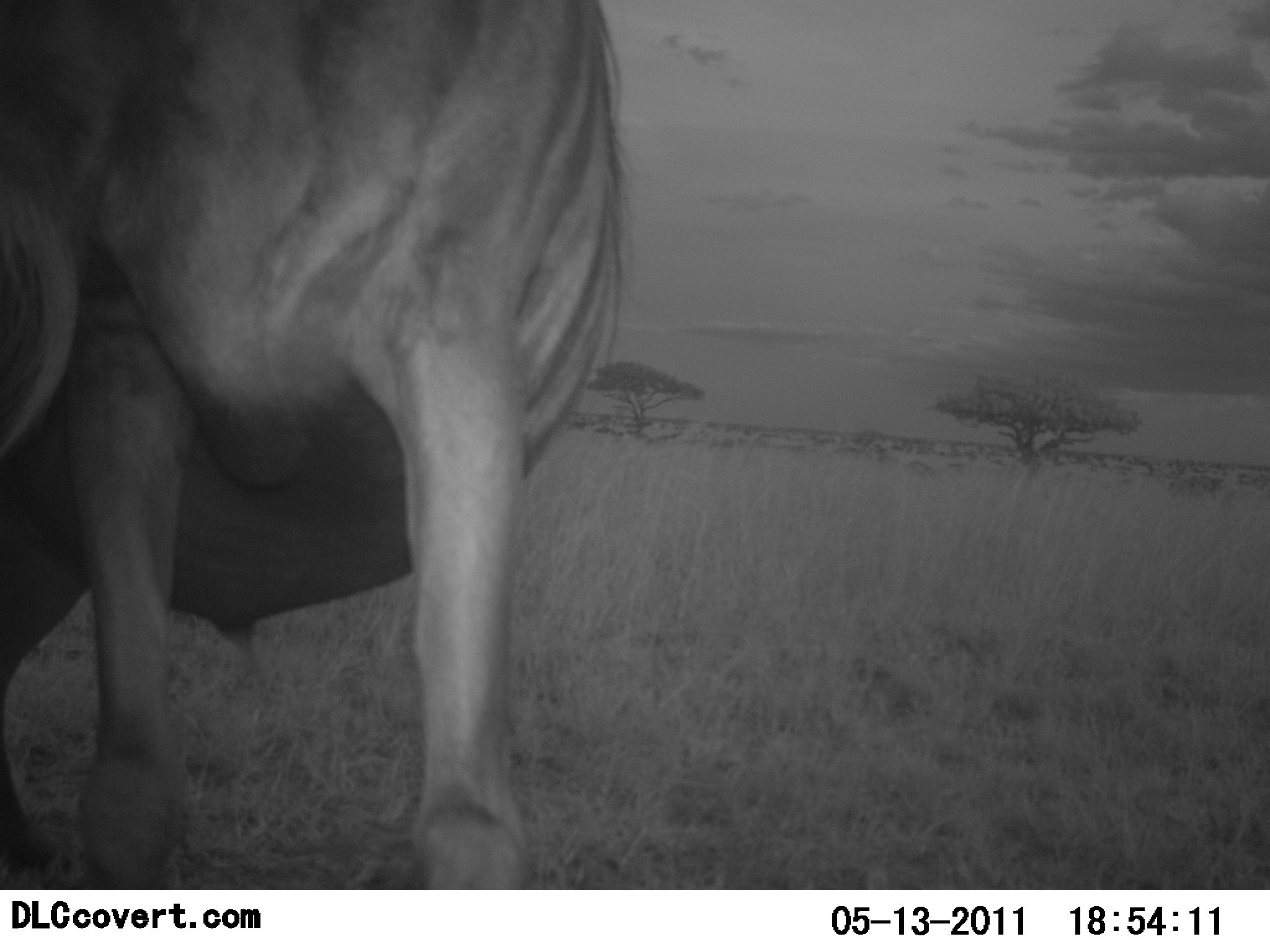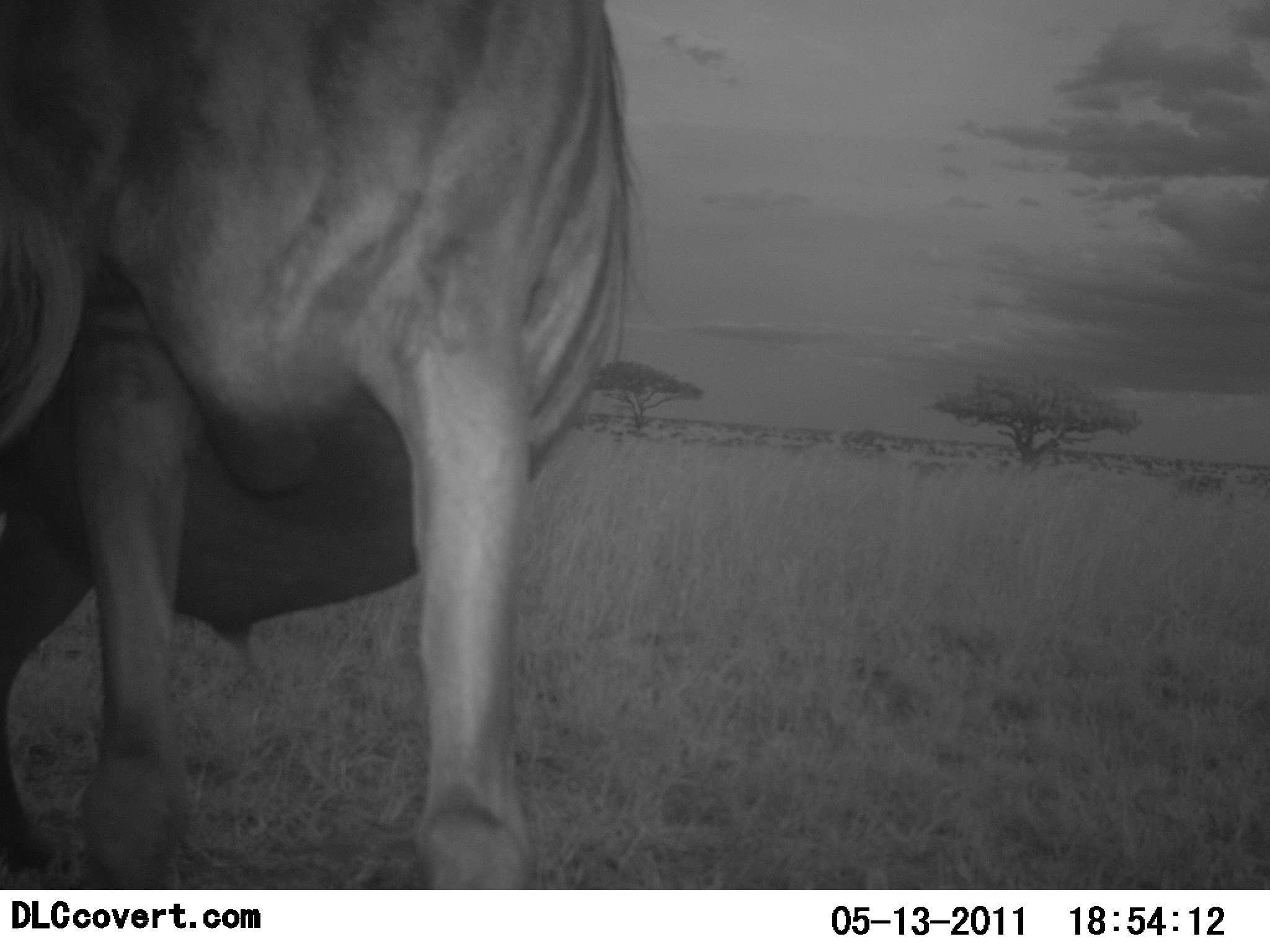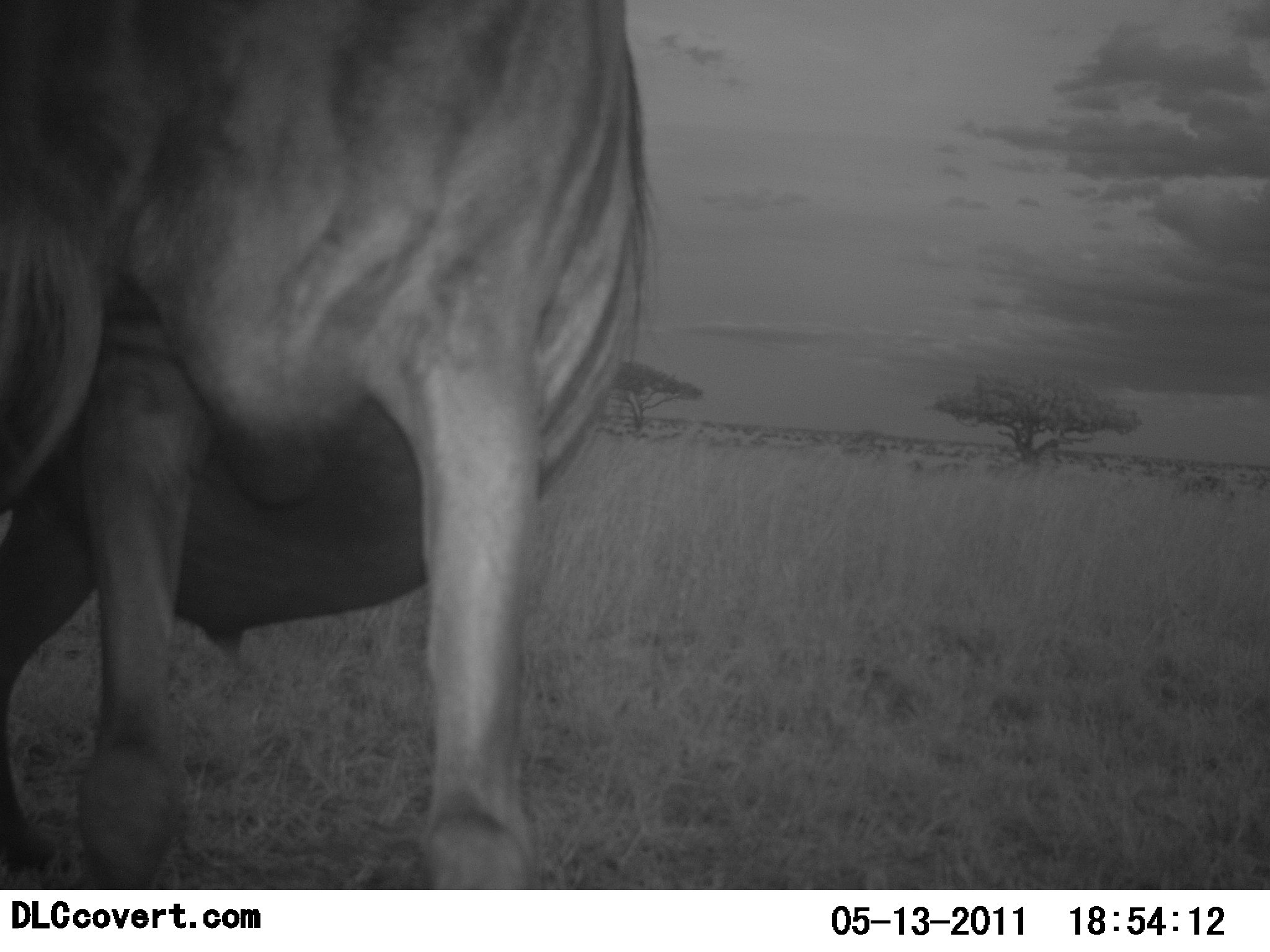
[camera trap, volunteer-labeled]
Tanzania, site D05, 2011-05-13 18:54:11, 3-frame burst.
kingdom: Animalia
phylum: Chordata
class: Mammalia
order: Artiodactyla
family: Bovidae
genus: Connochaetes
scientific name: Connochaetes taurinus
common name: blue wildebeest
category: wildebeest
Wildebeest (blue wildebeest) (Connochaetes taurinus), count 1. Behavior (volunteer vote fractions): standing 92%, resting 8%, moving 8%, interacting 0%. Young present (vote fraction): 0%. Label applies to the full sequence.